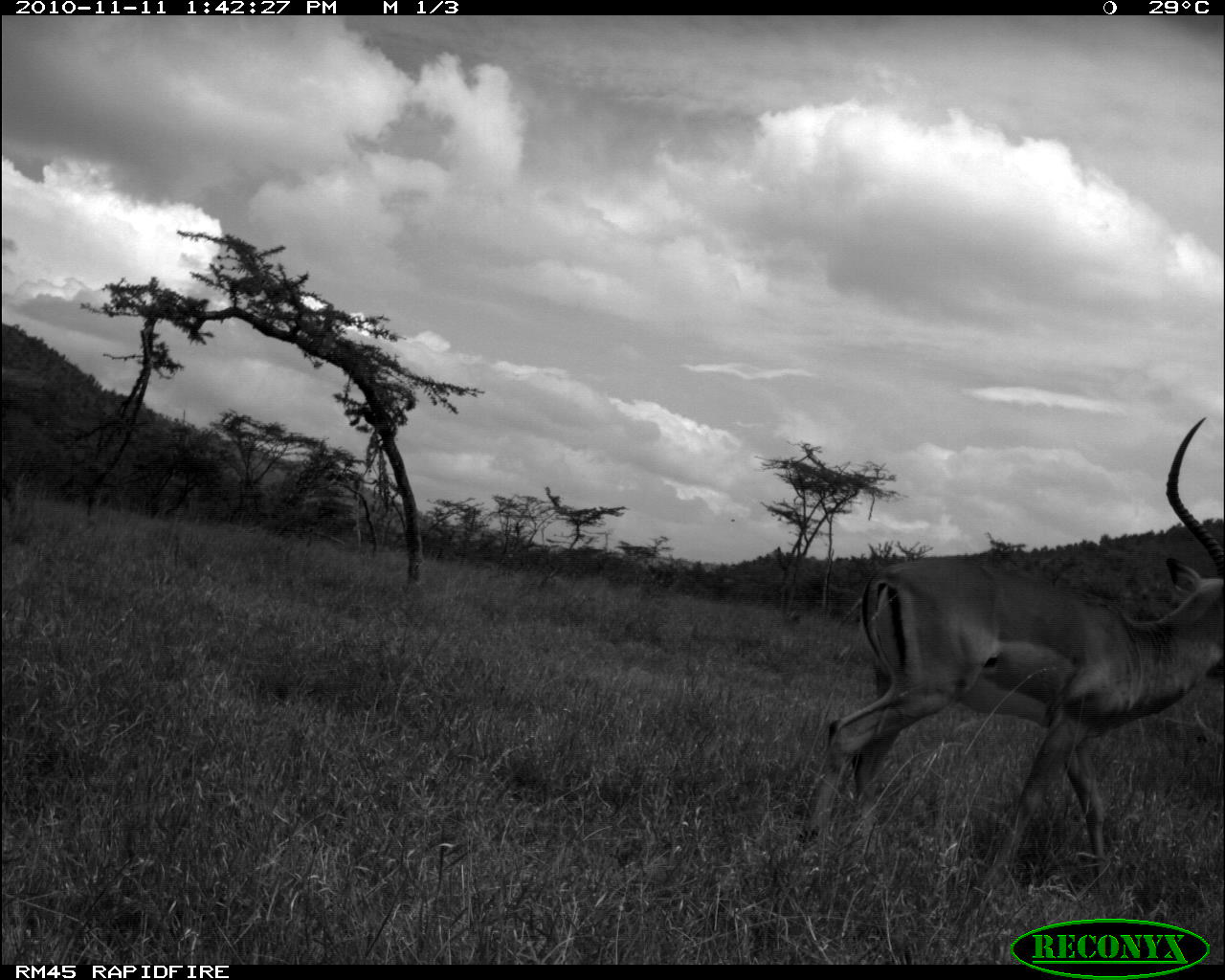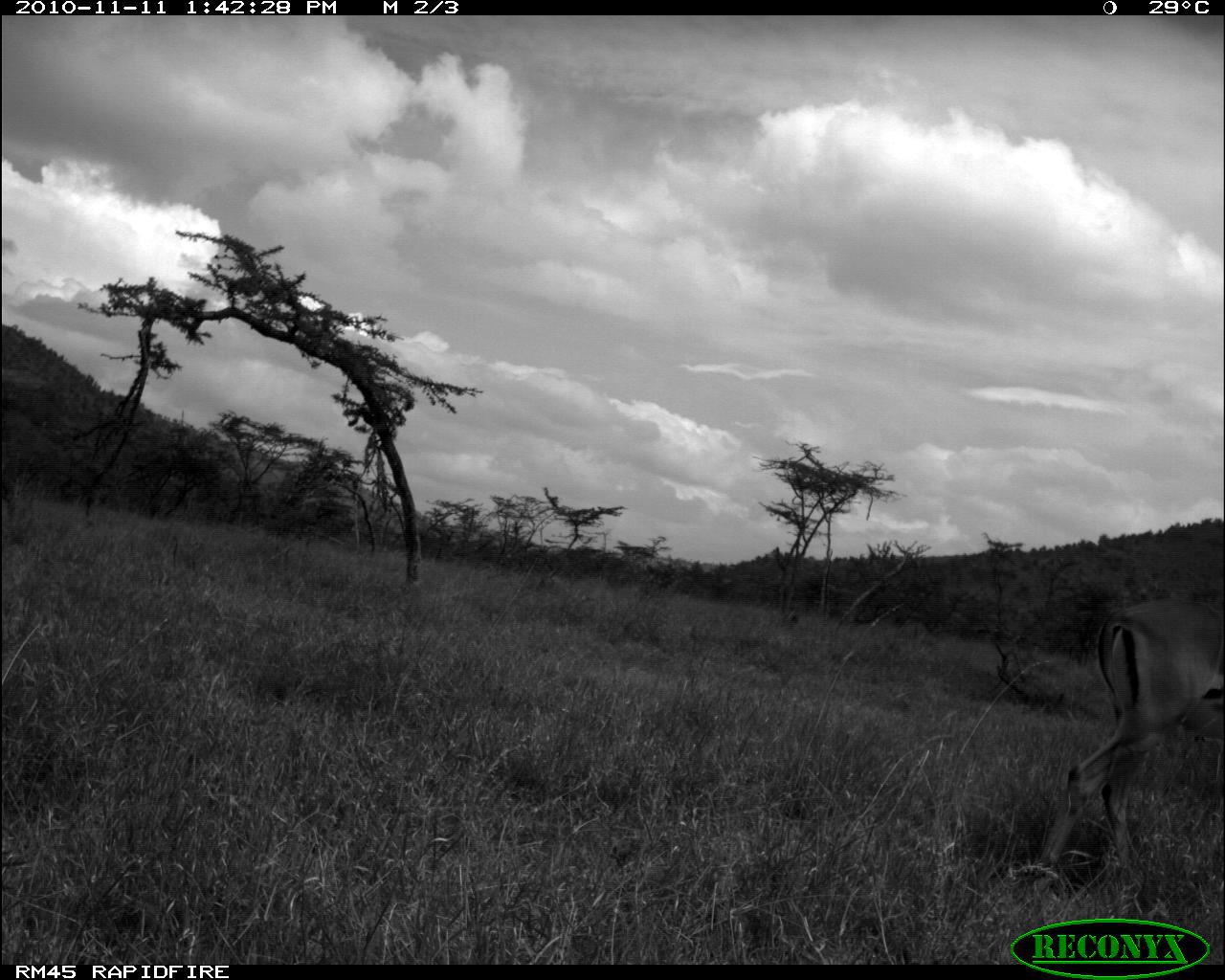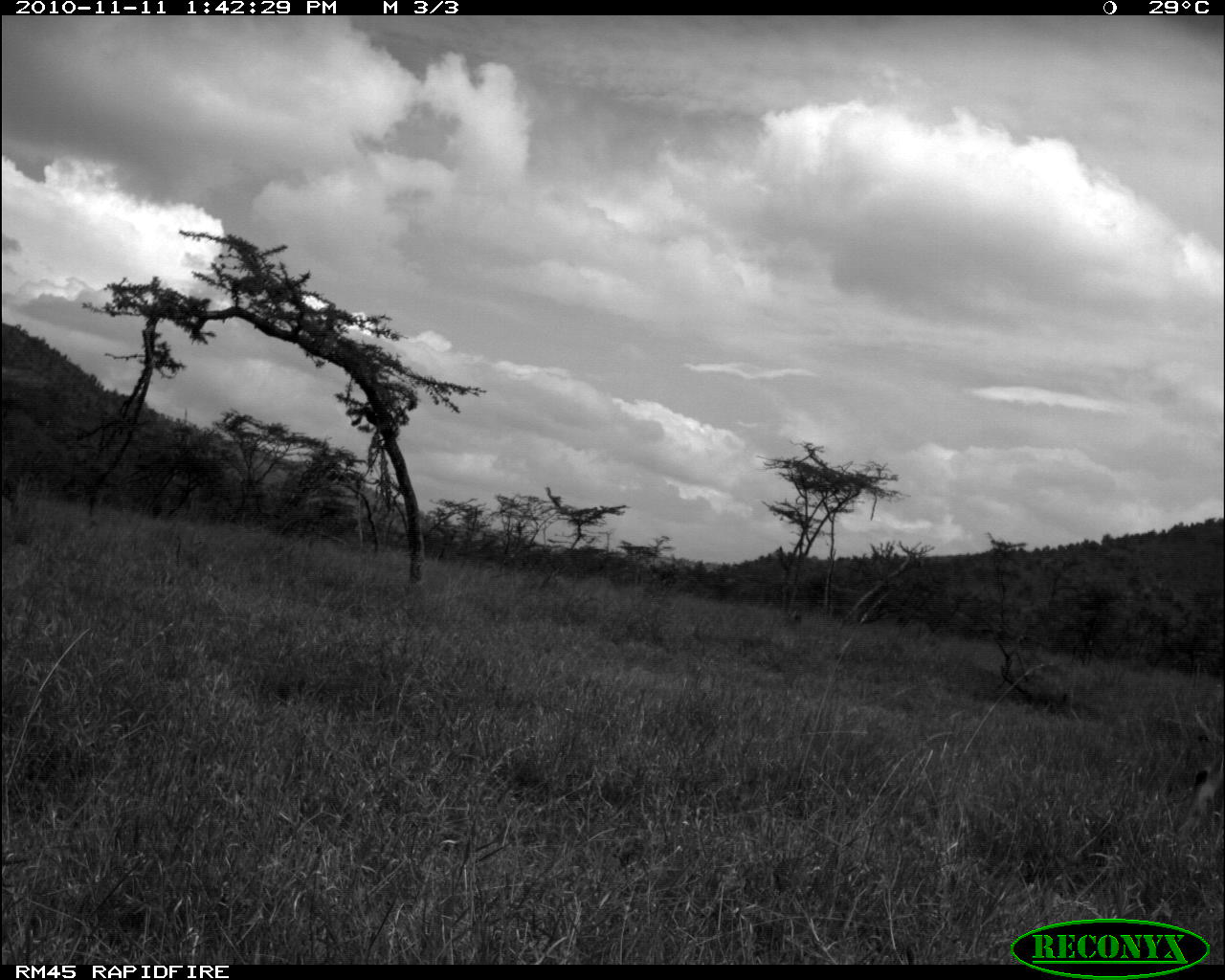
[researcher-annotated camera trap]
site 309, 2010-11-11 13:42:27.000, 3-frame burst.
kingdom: Animalia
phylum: Chordata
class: Mammalia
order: Artiodactyla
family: Bovidae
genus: Aepyceros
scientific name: Aepyceros melampus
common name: impala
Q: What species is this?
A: Aepyceros melampus (impala).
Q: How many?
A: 1.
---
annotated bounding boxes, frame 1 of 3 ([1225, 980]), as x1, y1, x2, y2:
aepyceros melampus: 798, 411, 1224, 891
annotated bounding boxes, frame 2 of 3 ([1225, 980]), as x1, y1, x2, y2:
aepyceros melampus: 1020, 596, 1225, 897